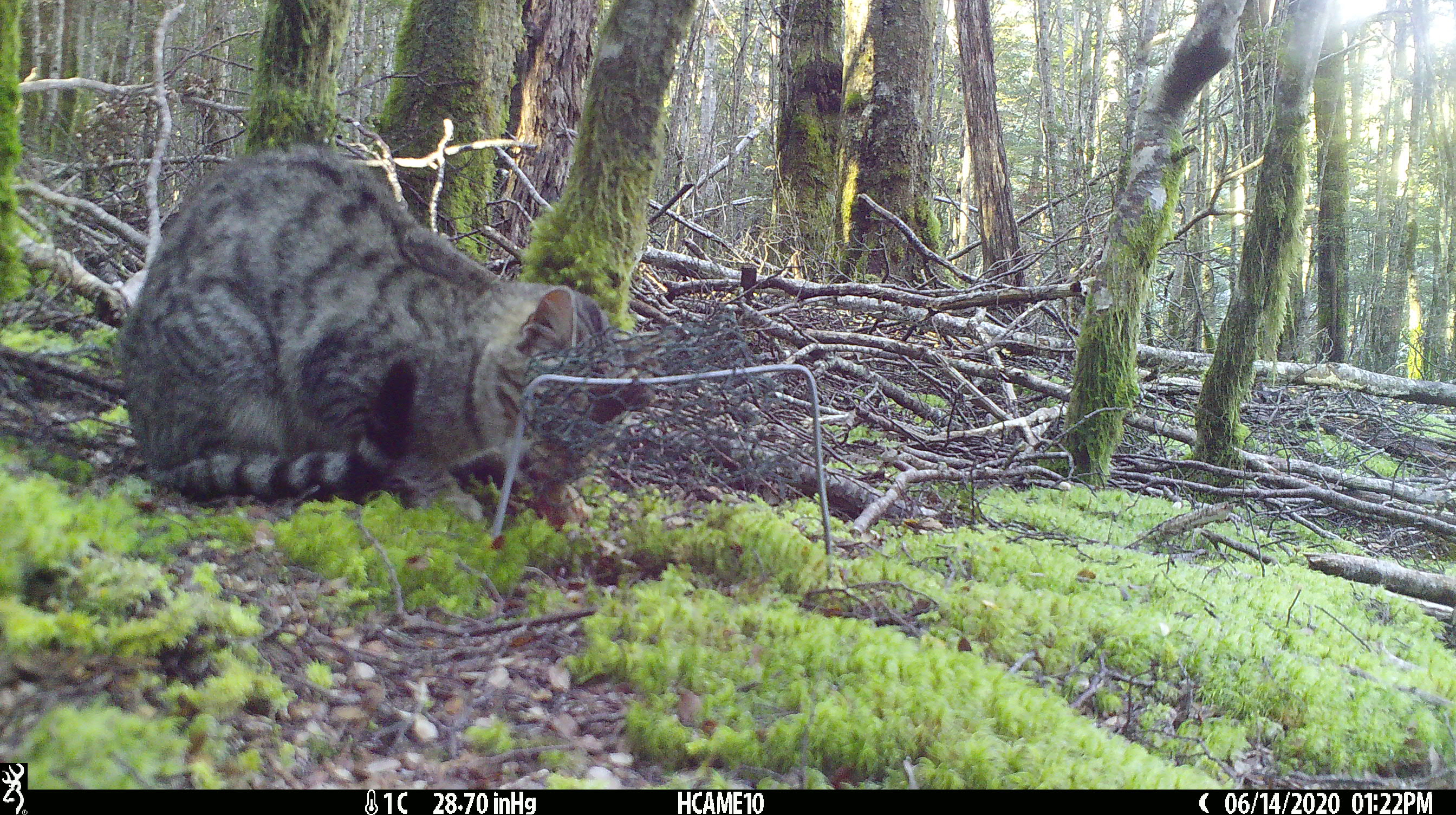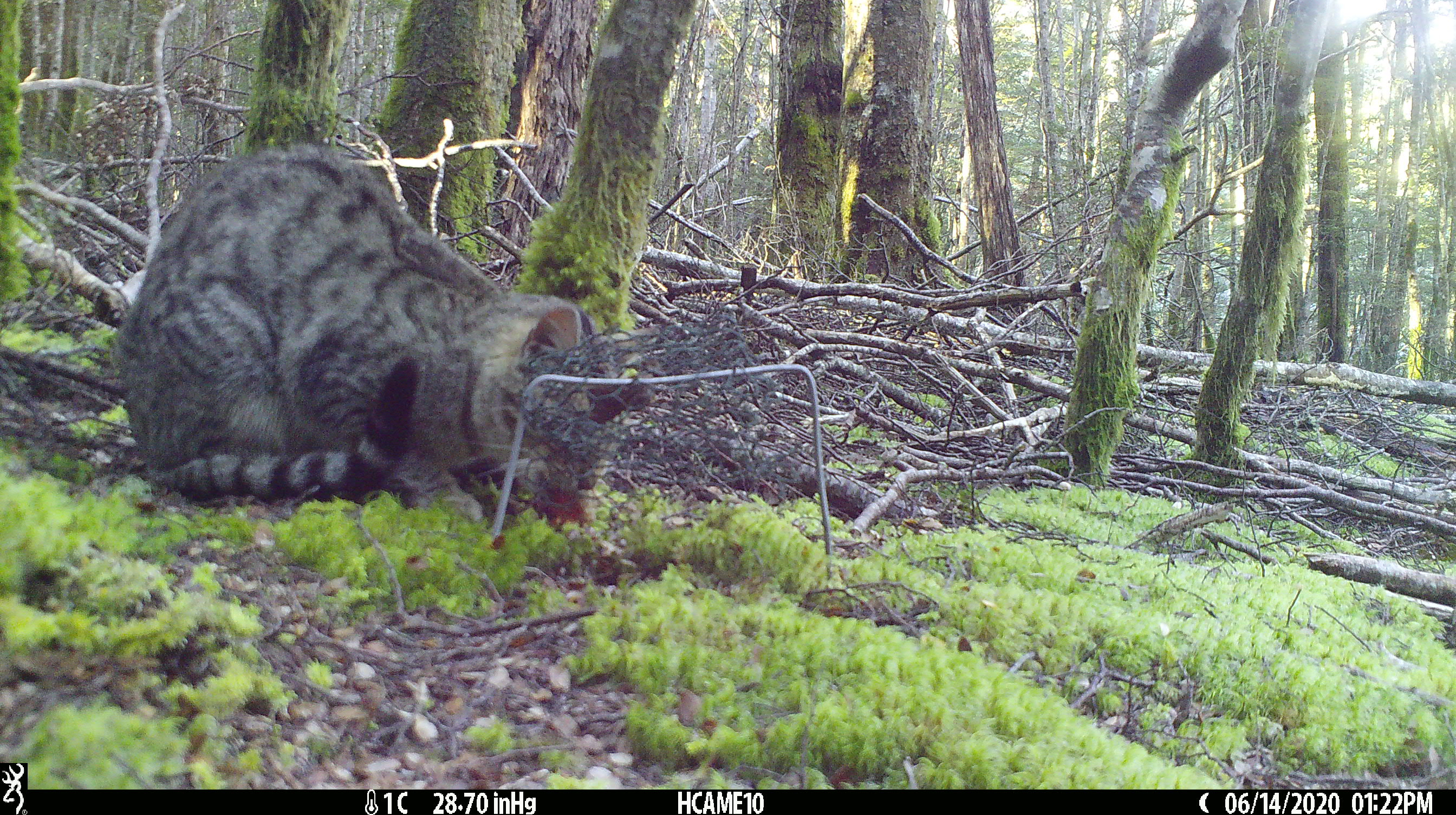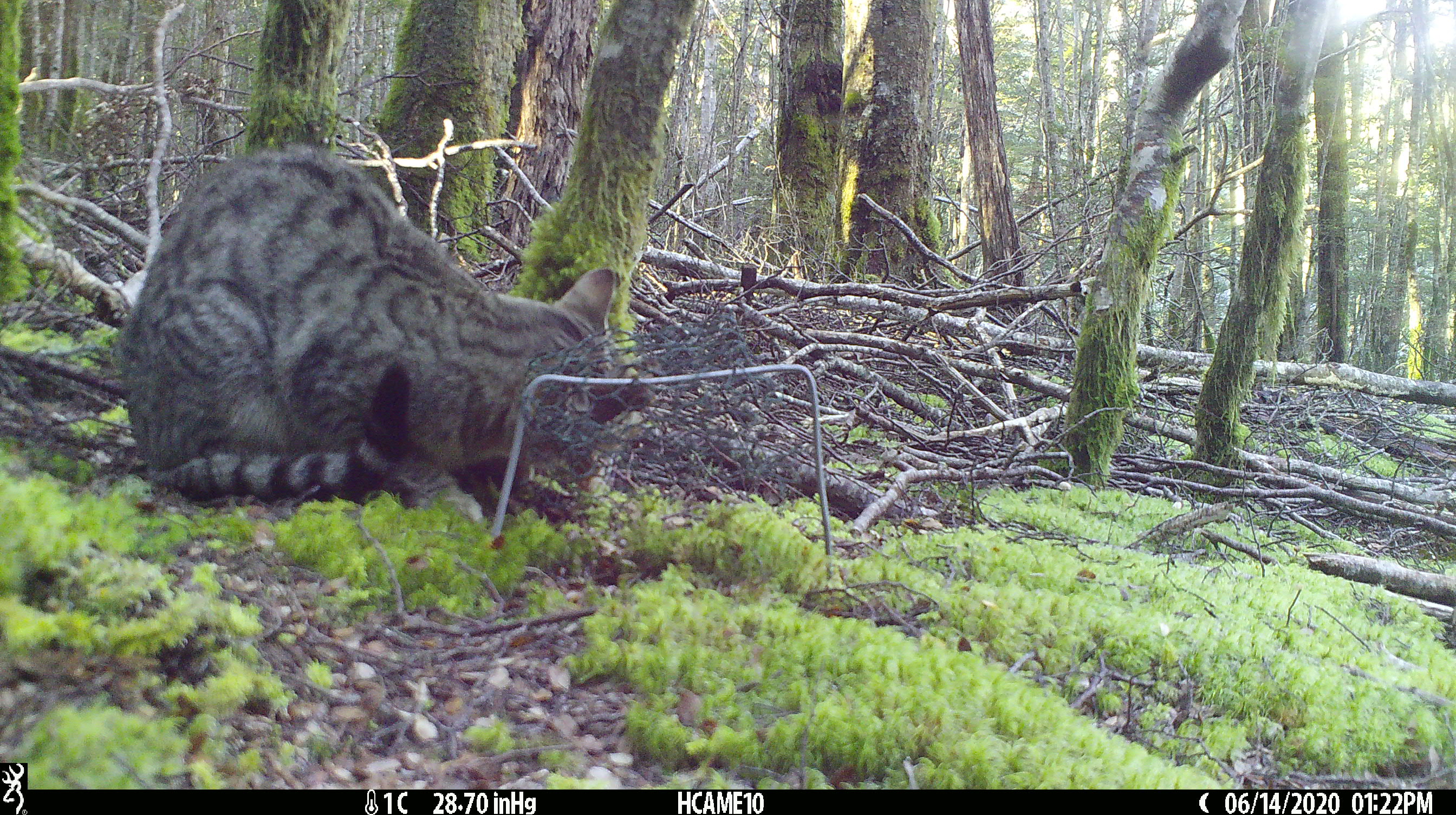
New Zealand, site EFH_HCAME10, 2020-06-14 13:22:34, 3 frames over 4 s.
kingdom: Animalia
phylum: Chordata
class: Mammalia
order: Carnivora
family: Felidae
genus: Felis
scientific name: Felis catus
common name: domestic cat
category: cat